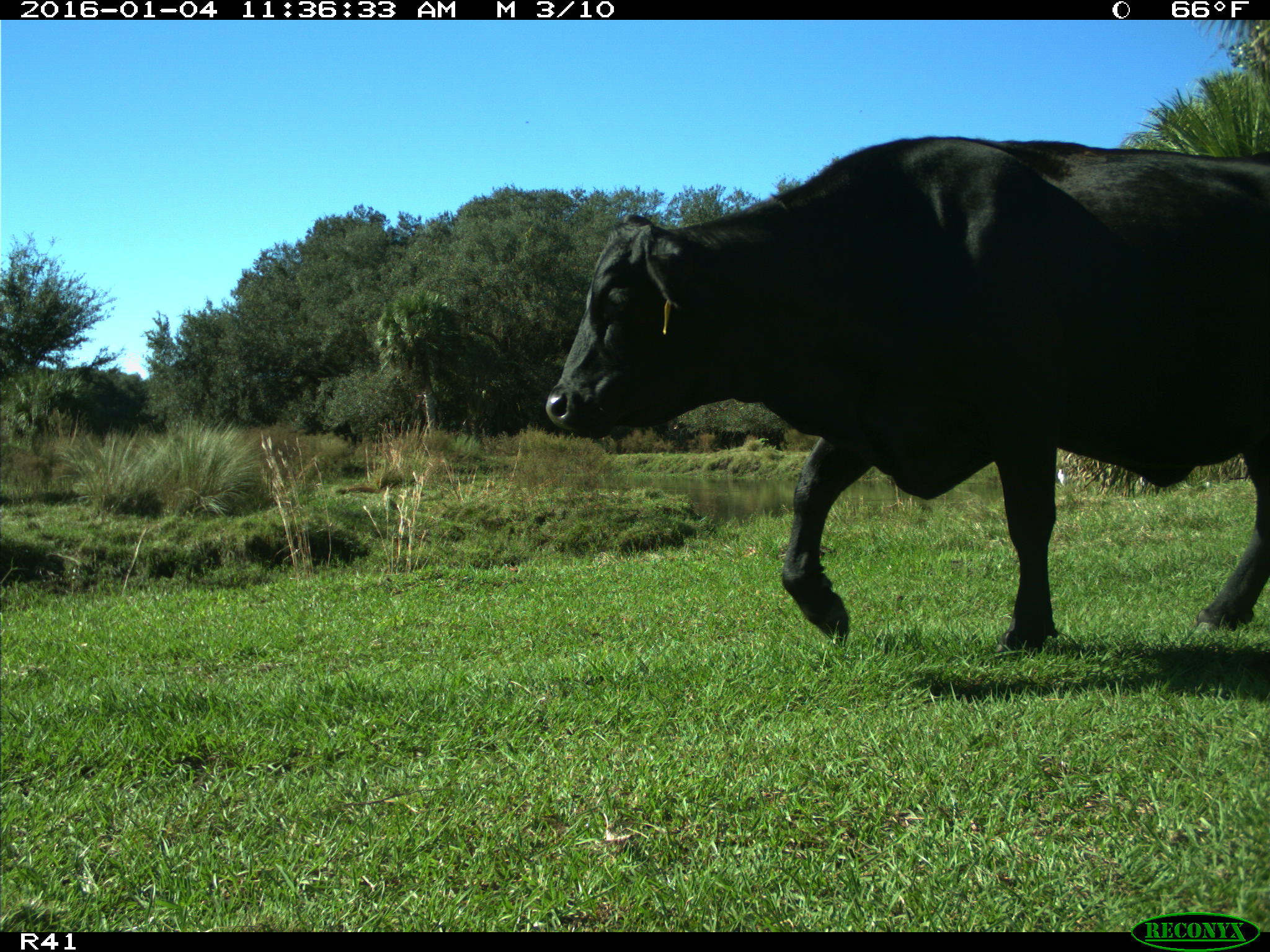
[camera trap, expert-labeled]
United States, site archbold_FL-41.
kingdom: Animalia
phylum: Chordata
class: Mammalia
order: Artiodactyla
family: Bovidae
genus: Bos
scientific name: Bos taurus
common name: domestic cow